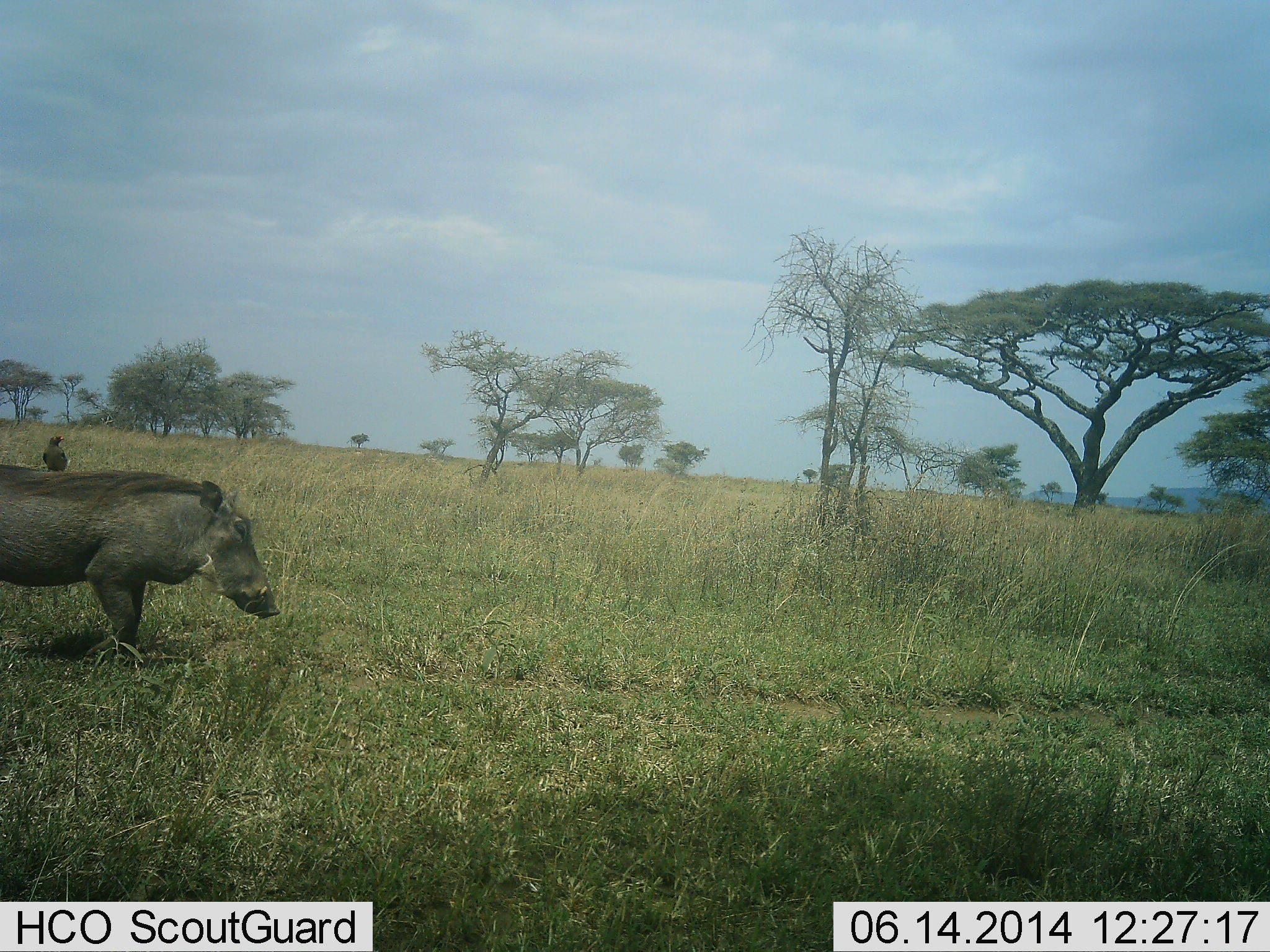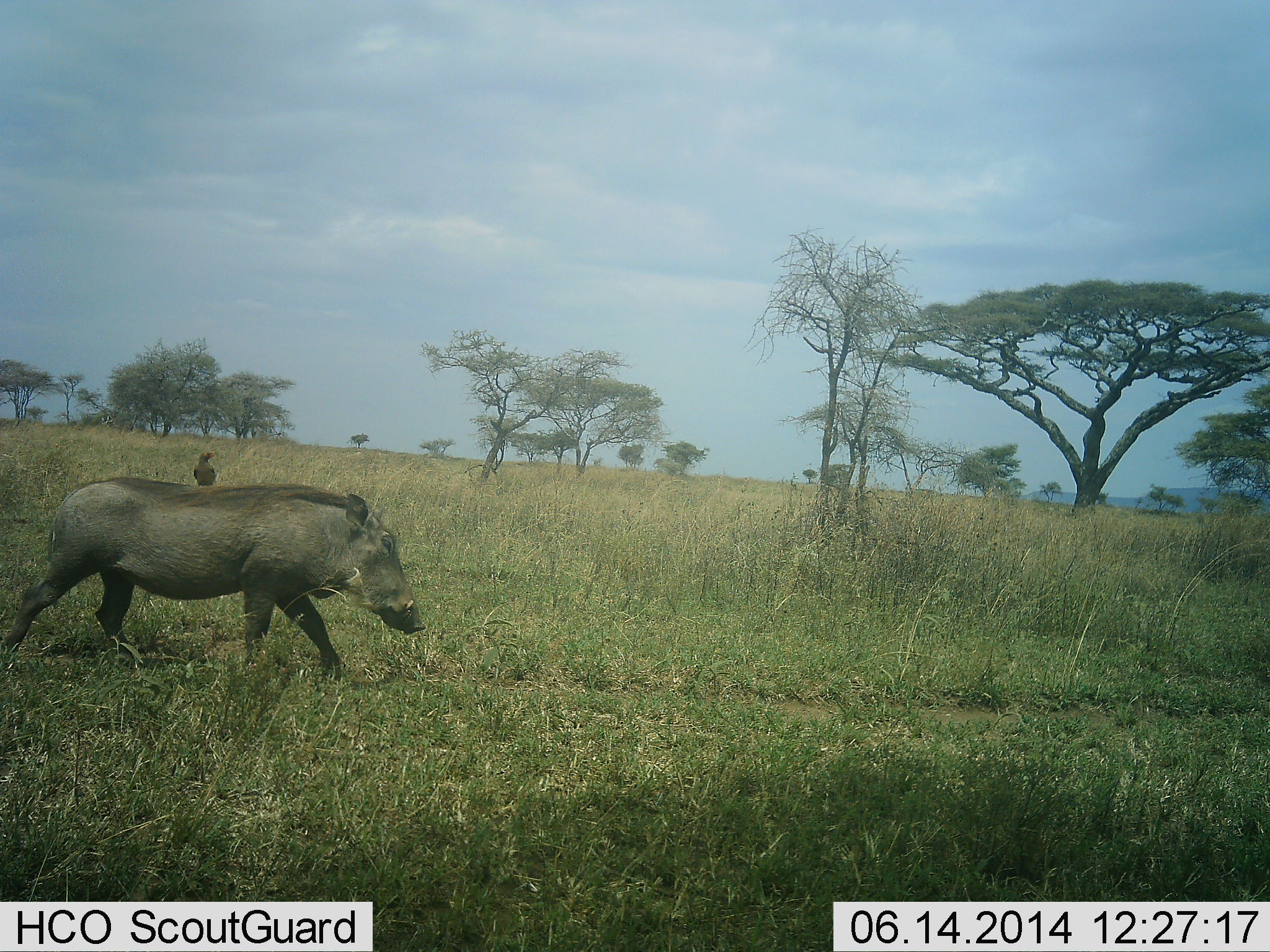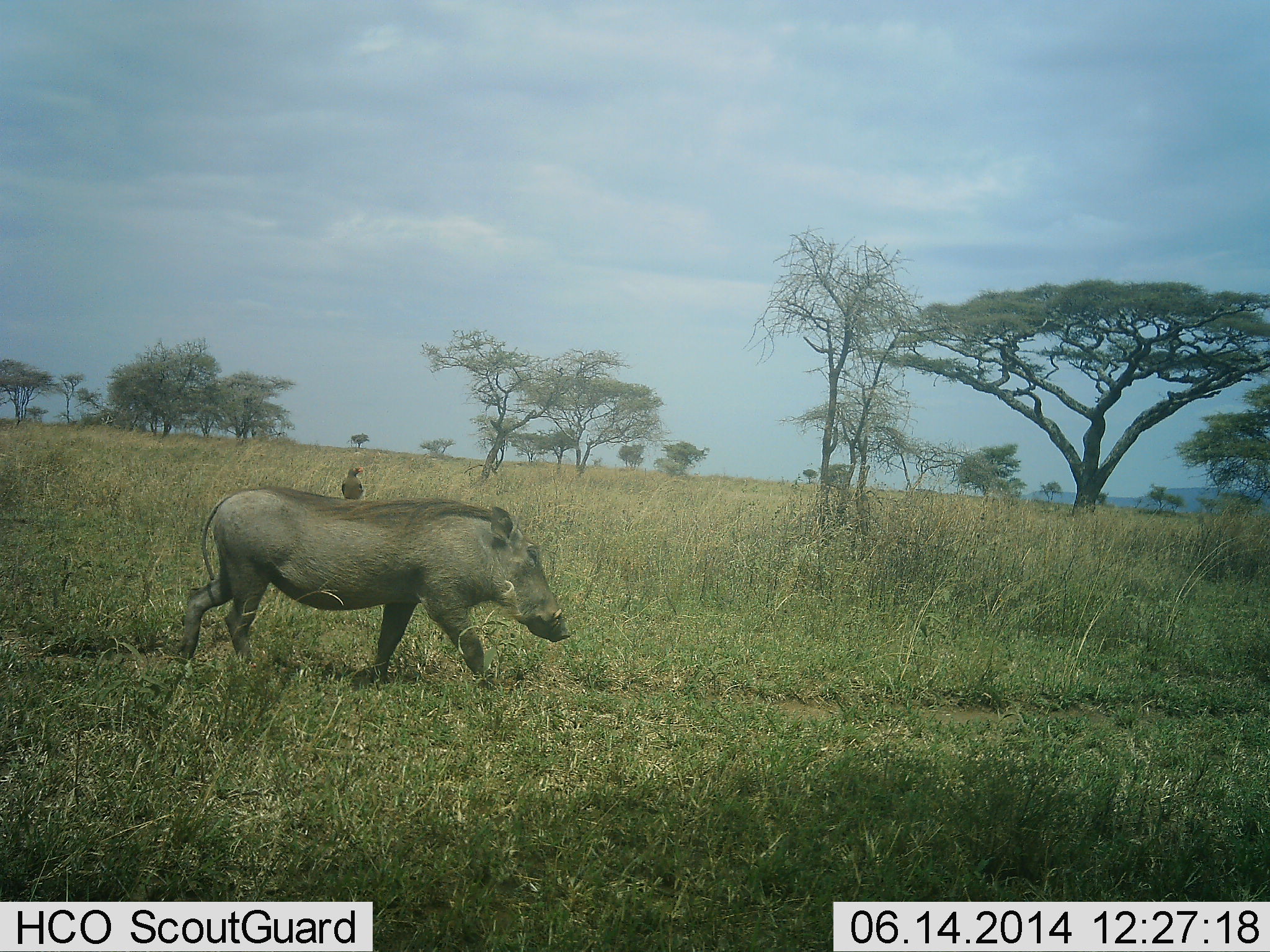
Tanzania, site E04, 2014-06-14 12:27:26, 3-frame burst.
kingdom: Animalia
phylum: Chordata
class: Aves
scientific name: Aves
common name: bird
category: otherbird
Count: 1.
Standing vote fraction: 70%.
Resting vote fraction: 30%.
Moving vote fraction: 0%.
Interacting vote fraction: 10%.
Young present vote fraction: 0%.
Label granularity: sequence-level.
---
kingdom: Animalia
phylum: Chordata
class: Mammalia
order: Artiodactyla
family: Suidae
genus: Phacochoerus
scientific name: Phacochoerus africanus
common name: warthog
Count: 1.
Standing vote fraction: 7%.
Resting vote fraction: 0%.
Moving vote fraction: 100%.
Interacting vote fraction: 0%.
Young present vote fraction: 0%.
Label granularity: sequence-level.